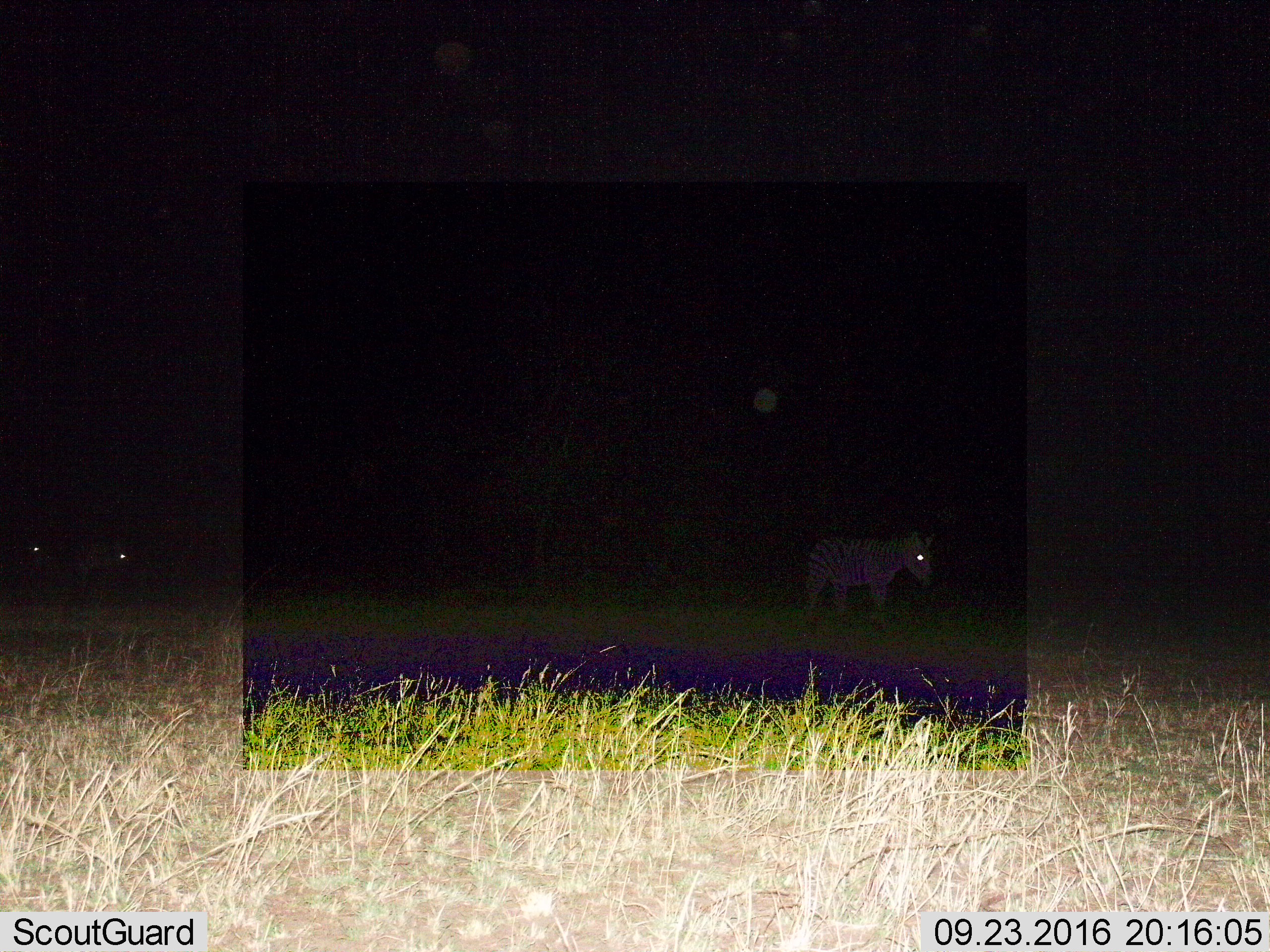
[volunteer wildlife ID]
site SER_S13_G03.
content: unidentified animal